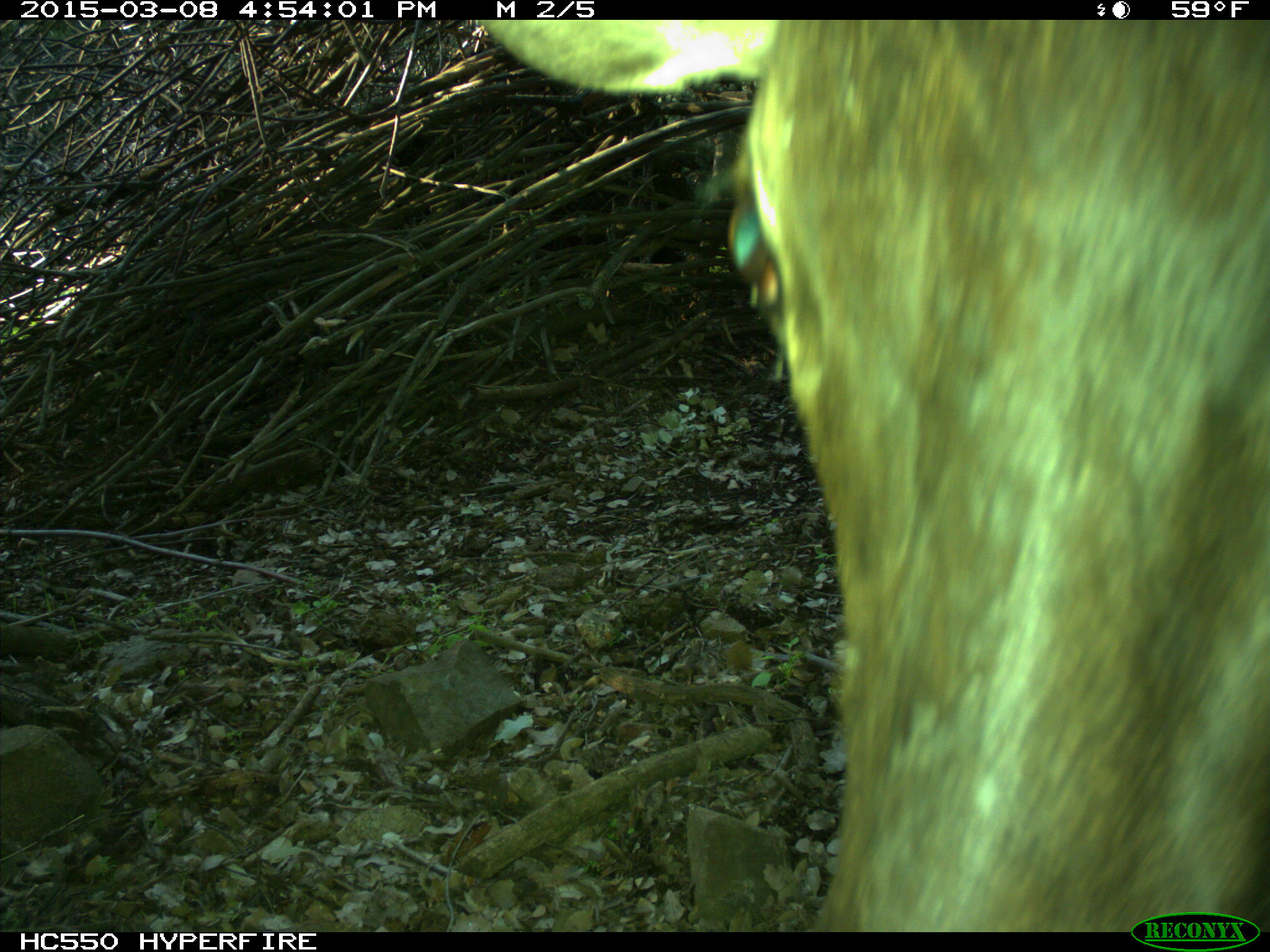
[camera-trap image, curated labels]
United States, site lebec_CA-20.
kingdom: Animalia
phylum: Chordata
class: Mammalia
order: Artiodactyla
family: Cervidae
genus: Cervus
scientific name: Cervus canadensis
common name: elk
Cervus canadensis (elk).